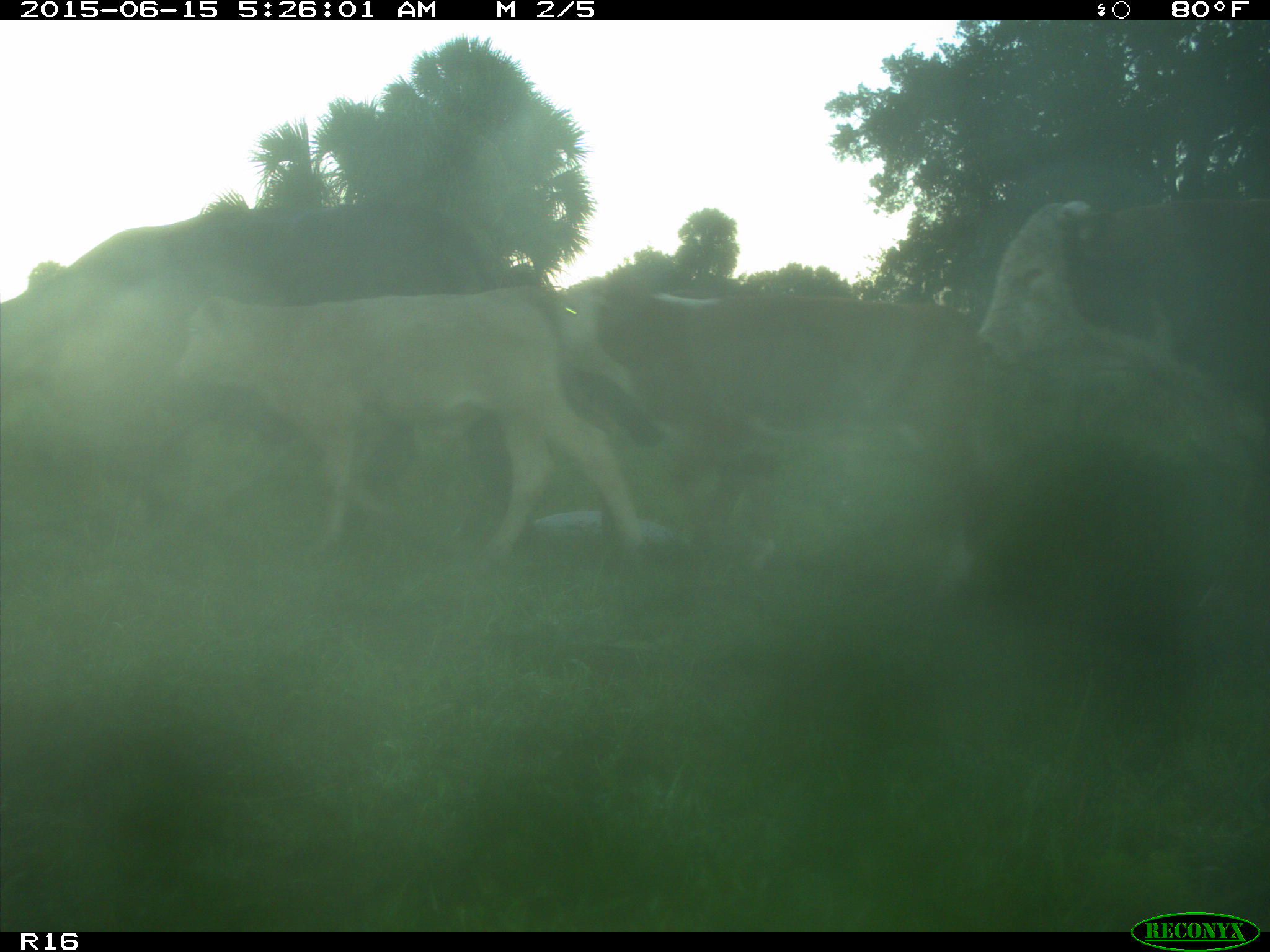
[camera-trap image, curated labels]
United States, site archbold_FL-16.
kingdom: Animalia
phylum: Chordata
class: Mammalia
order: Artiodactyla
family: Bovidae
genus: Bos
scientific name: Bos taurus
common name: domestic cow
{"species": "Bos taurus (domestic cow)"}